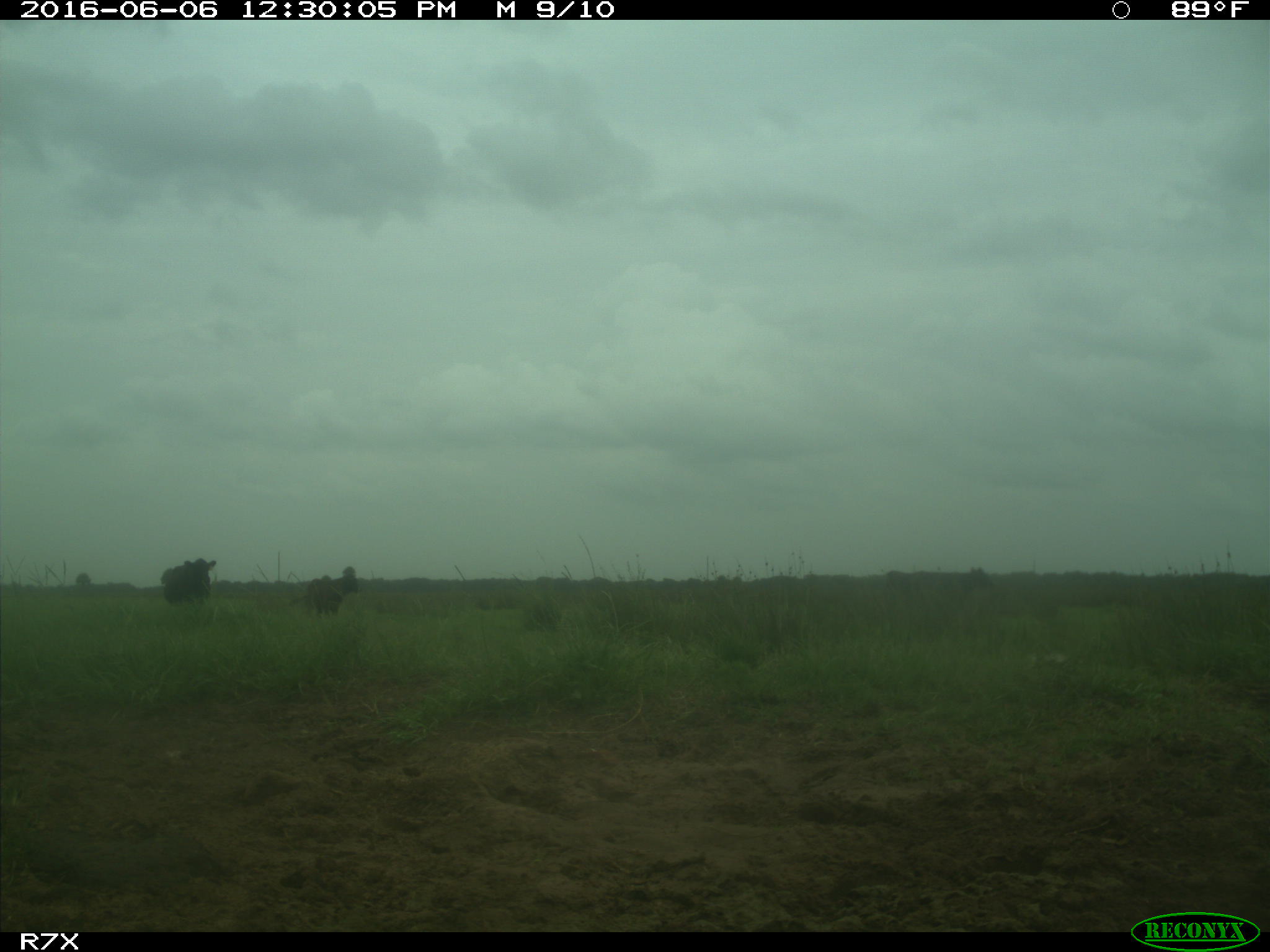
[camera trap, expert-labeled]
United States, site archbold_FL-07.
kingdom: Animalia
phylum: Chordata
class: Mammalia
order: Artiodactyla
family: Bovidae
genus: Bos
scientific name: Bos taurus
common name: domestic cow